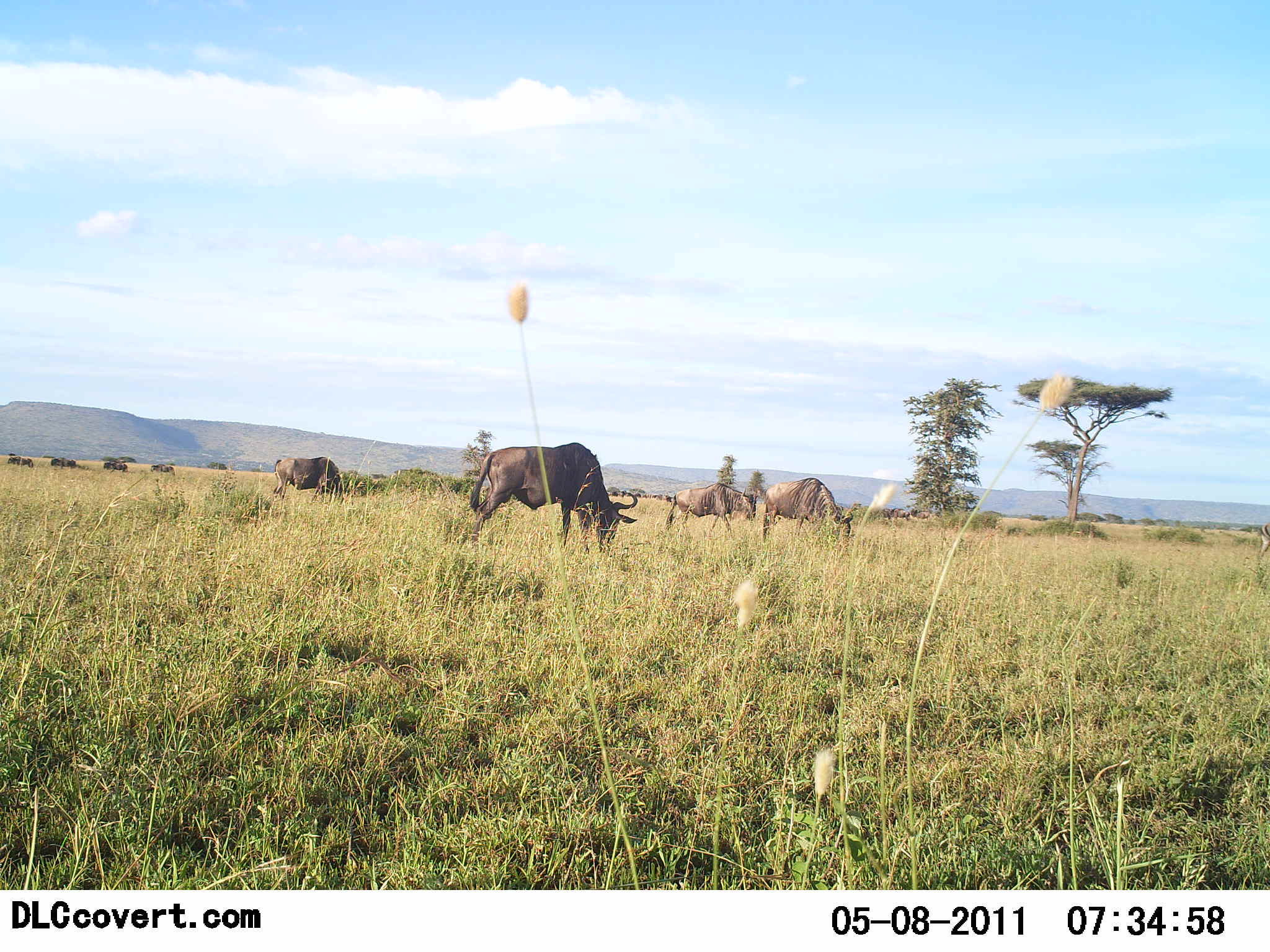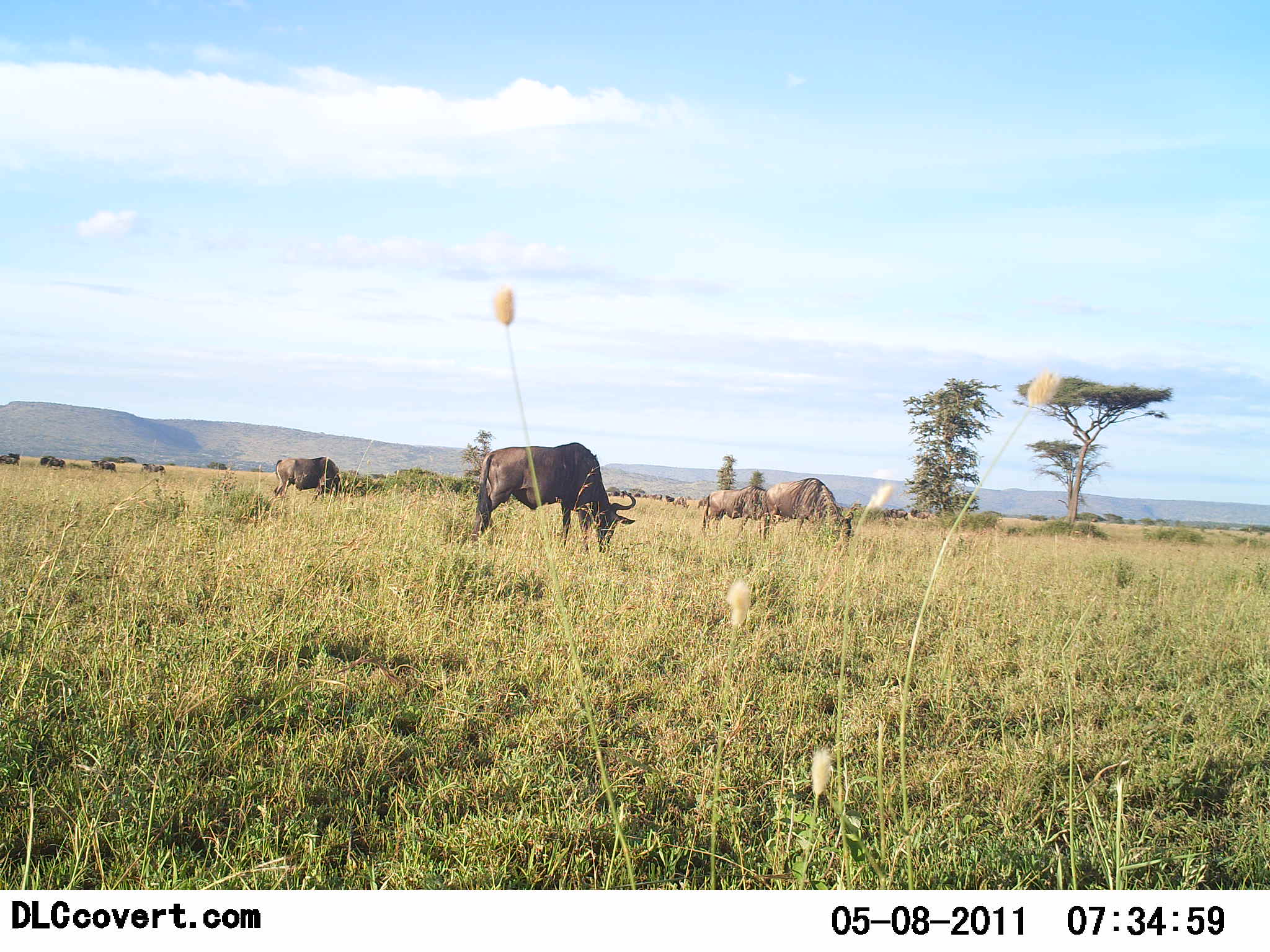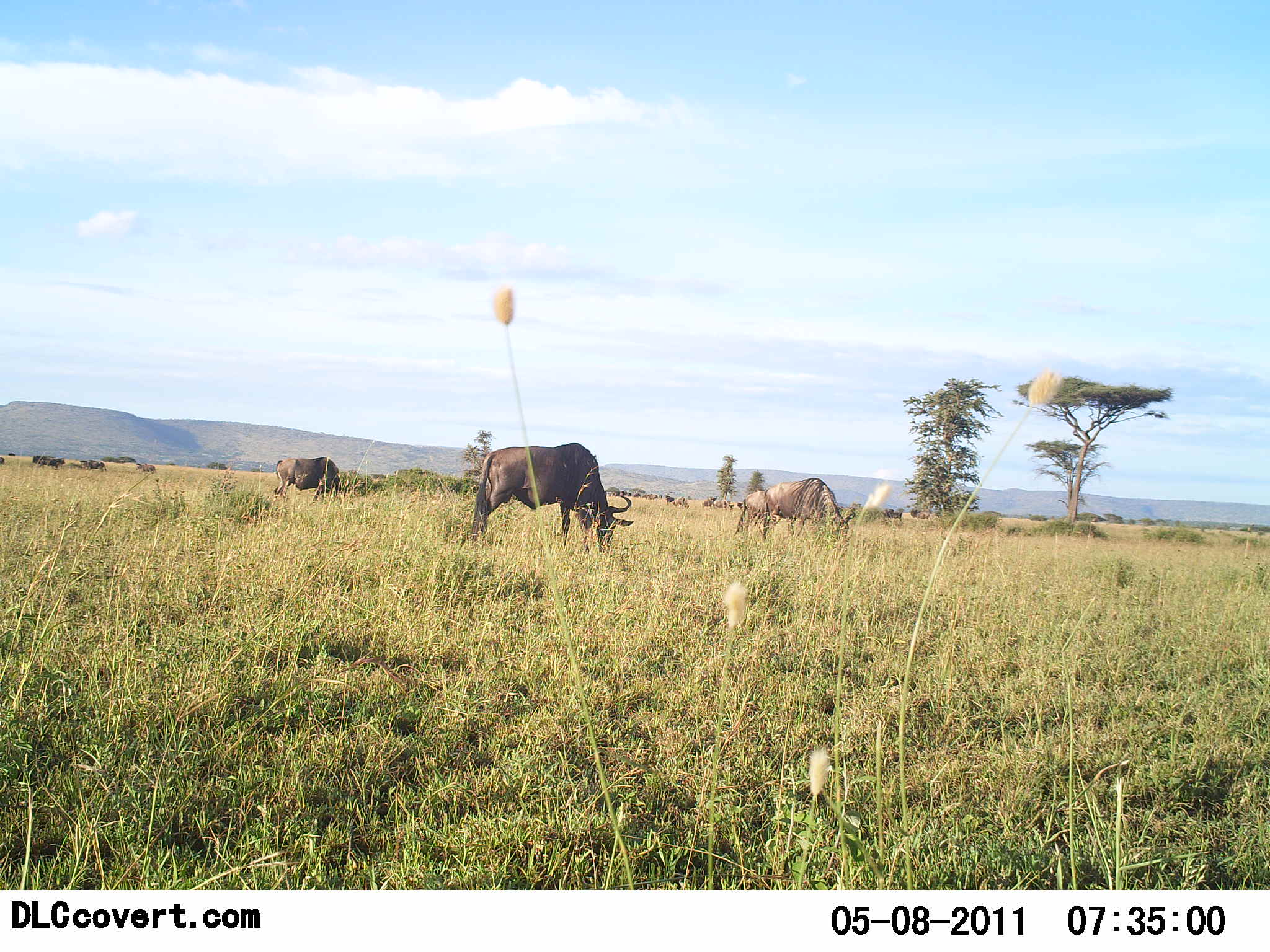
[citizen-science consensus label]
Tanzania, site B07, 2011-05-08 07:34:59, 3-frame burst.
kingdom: Animalia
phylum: Chordata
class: Mammalia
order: Artiodactyla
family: Bovidae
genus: Connochaetes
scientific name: Connochaetes taurinus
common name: blue wildebeest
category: wildebeest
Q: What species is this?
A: Wildebeest (blue wildebeest) (Connochaetes taurinus).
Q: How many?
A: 8.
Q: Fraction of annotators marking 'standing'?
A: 50%.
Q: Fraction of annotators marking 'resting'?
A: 0%.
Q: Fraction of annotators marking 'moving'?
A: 50%.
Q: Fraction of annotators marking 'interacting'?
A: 0%.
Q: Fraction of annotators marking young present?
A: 0%.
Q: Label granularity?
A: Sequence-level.